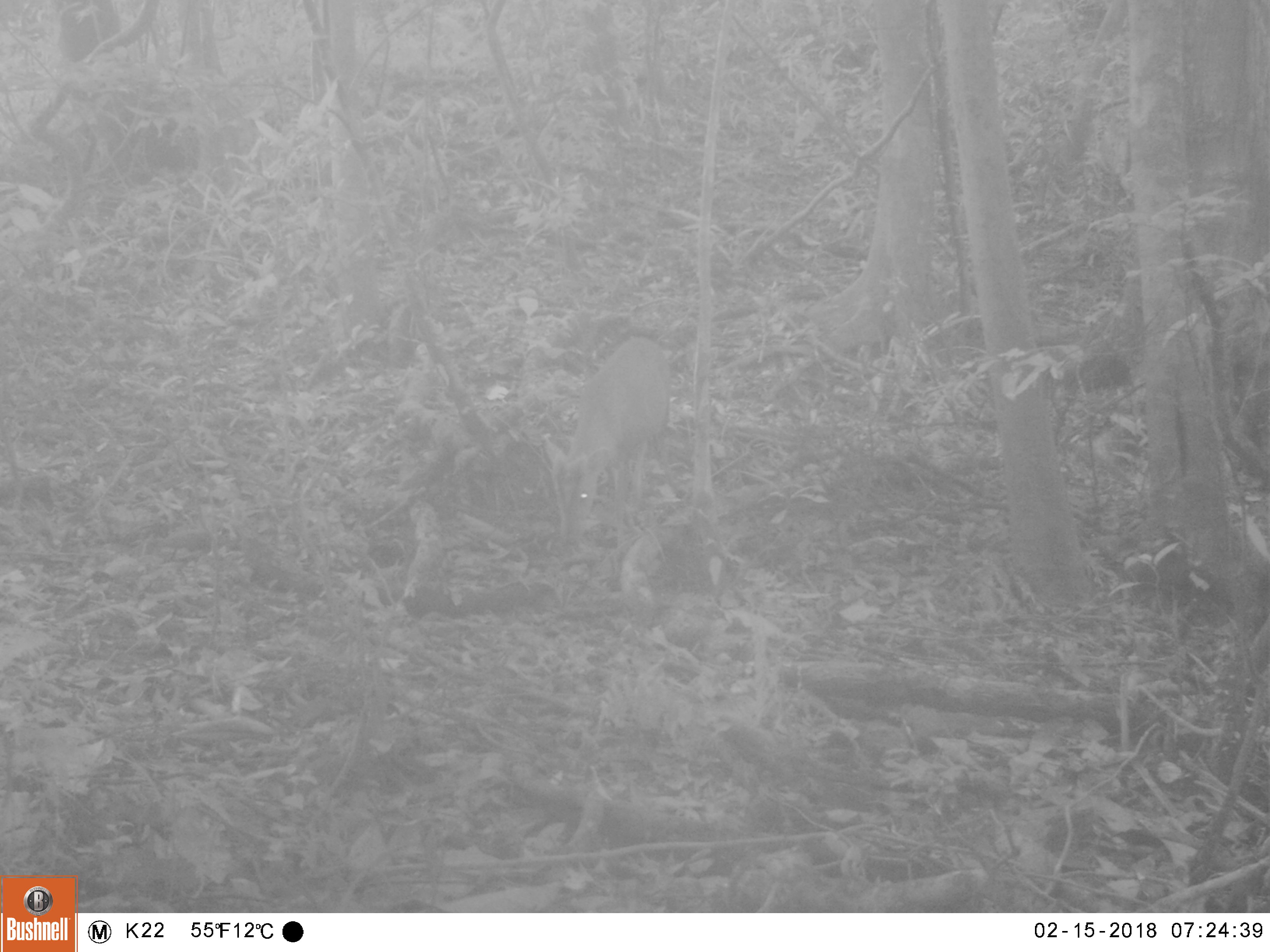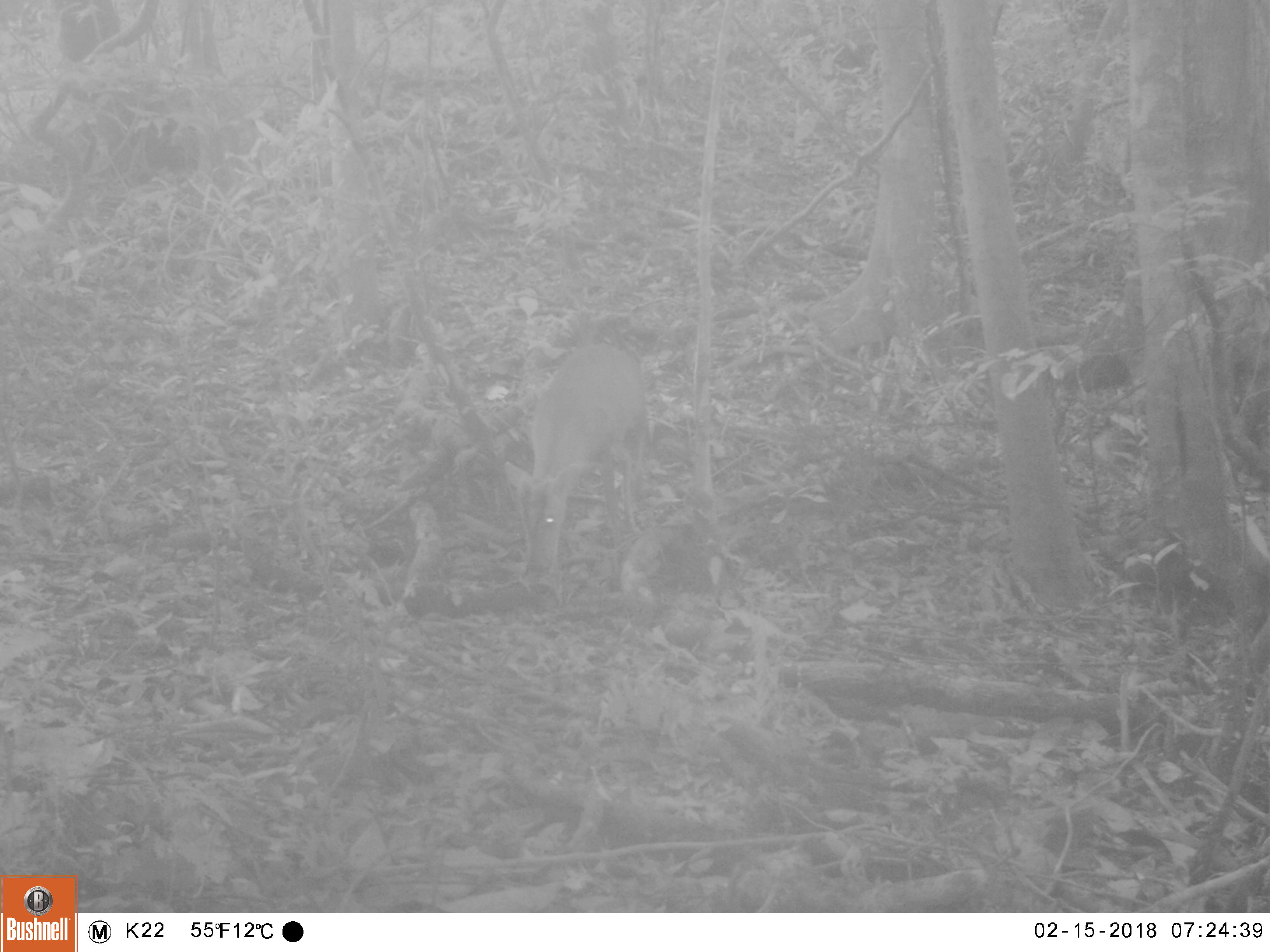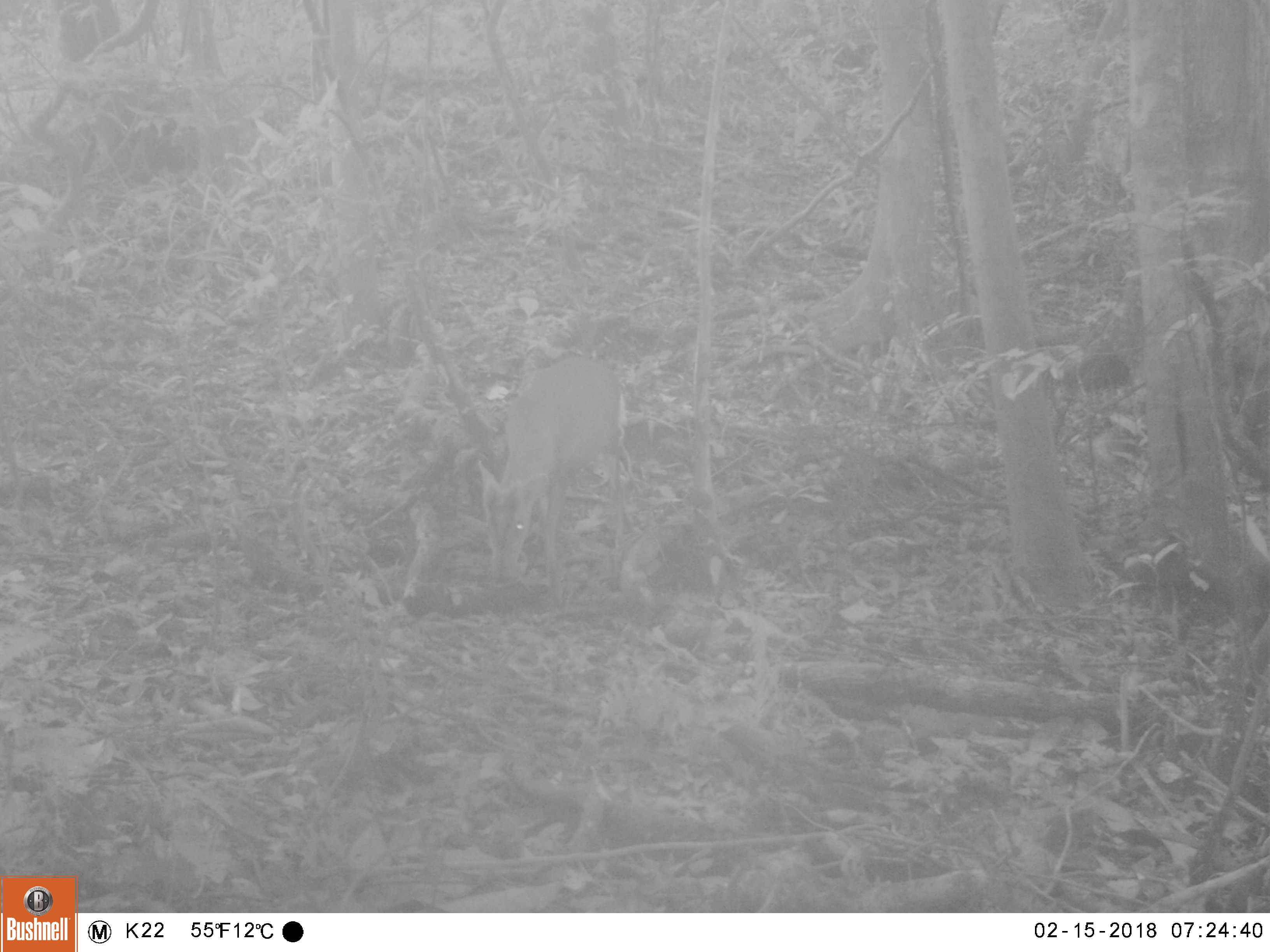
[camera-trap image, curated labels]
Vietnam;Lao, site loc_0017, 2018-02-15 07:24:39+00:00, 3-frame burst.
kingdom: Animalia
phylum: Chordata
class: Mammalia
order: Artiodactyla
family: Cervidae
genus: Muntiacus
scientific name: Muntiacus rooseveltorum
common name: roosevelt's muntjac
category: roosevelts muntjac group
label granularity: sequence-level